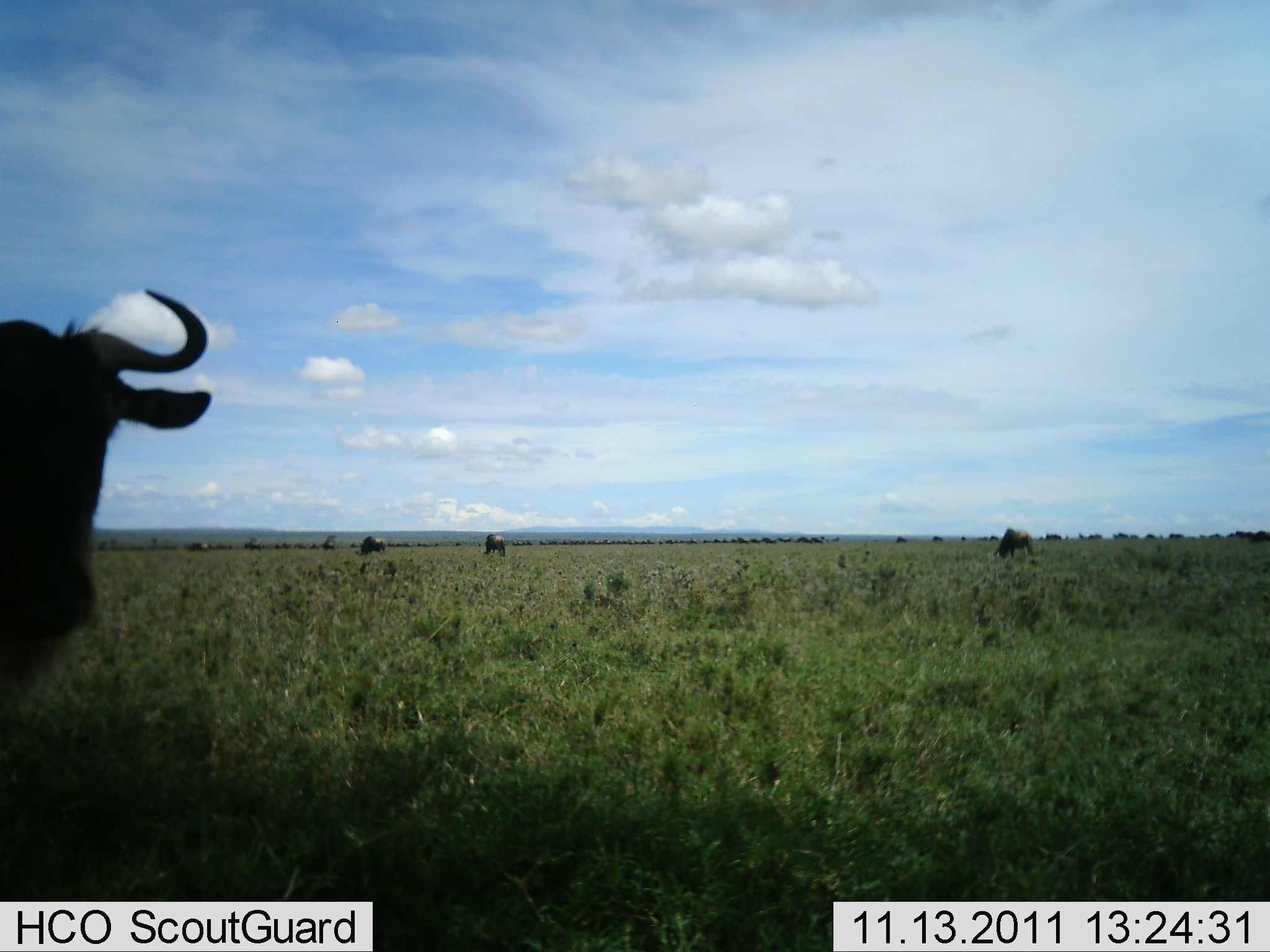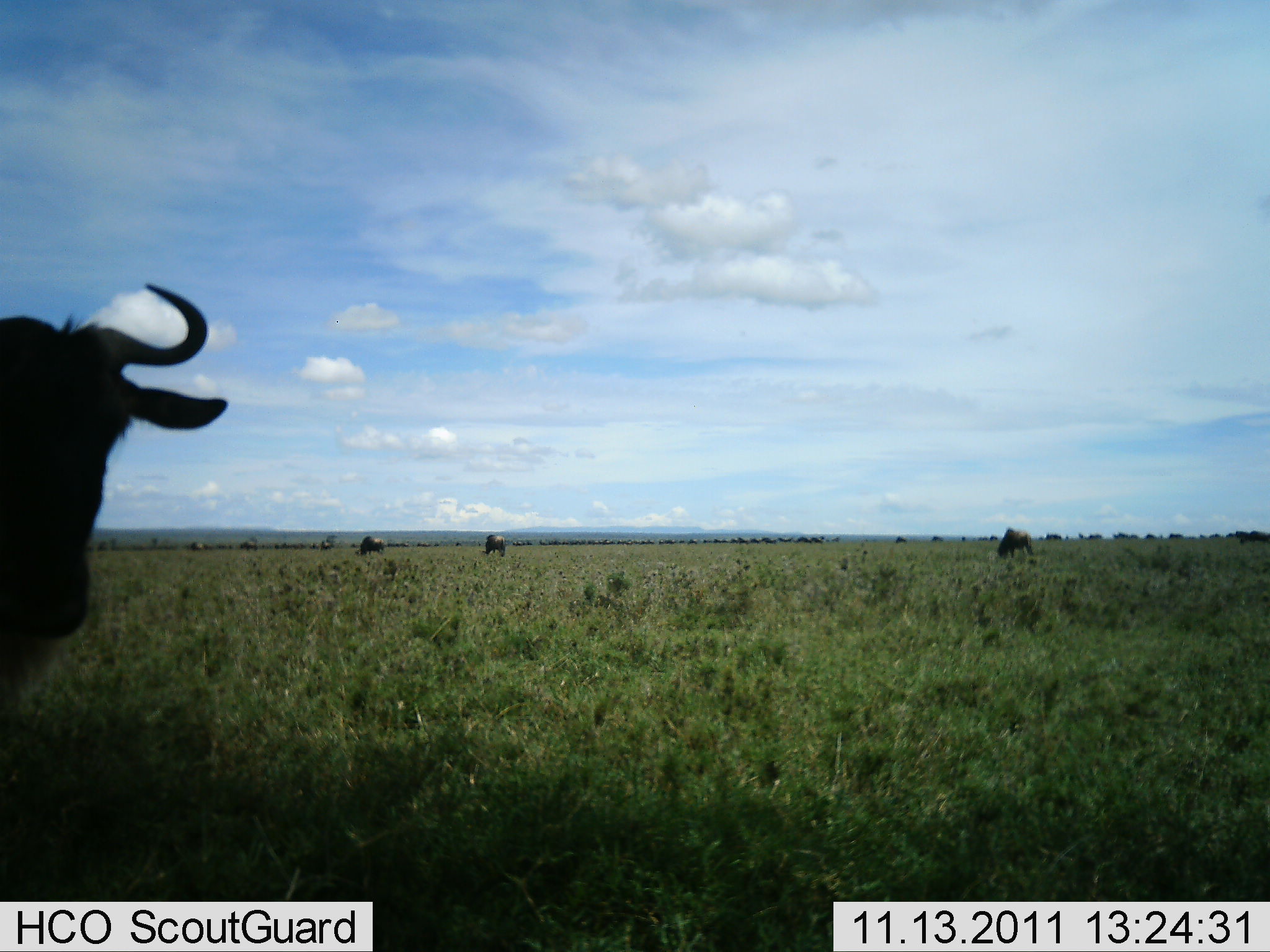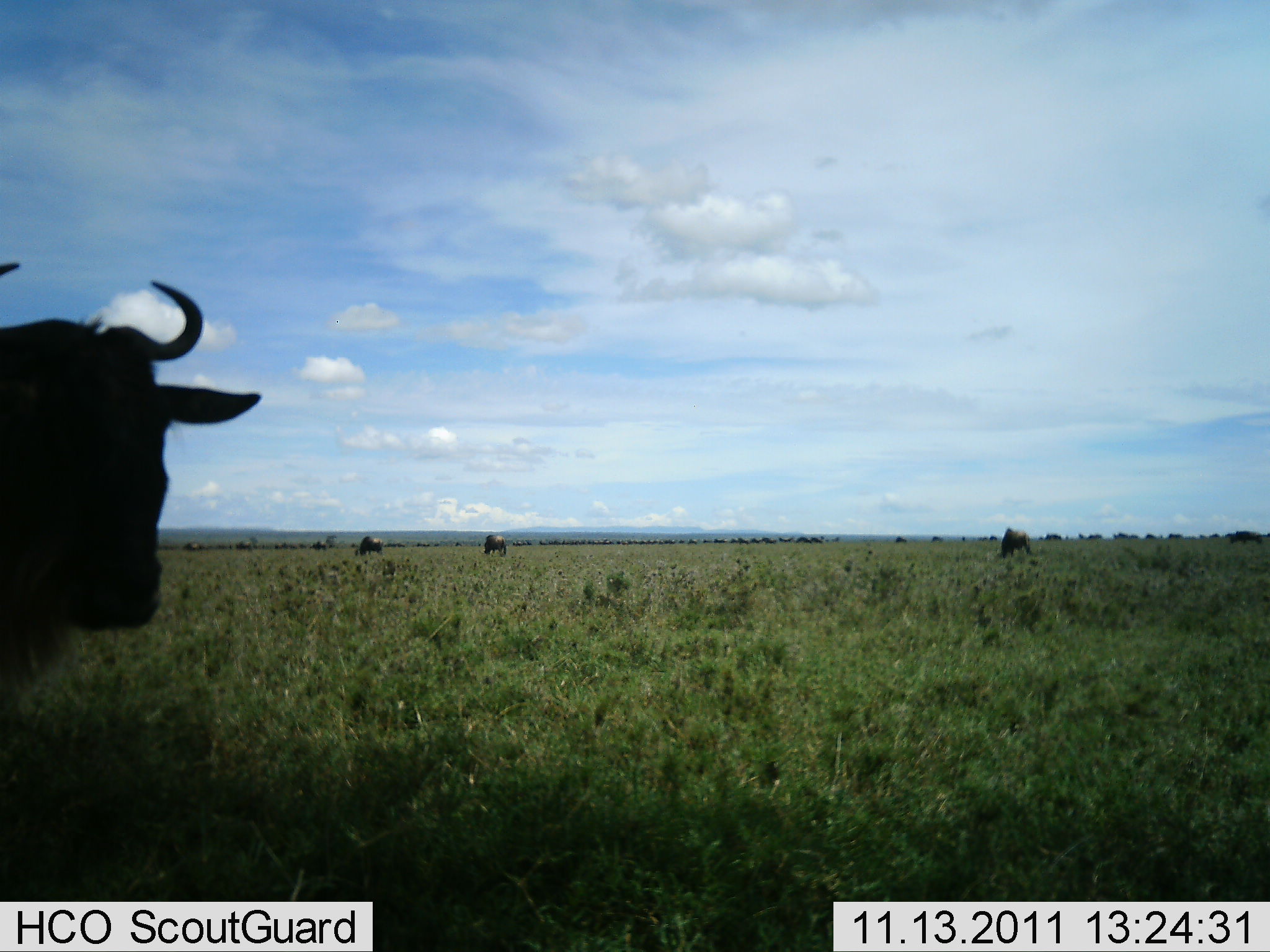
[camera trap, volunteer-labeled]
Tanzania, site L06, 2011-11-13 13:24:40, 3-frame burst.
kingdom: Animalia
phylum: Chordata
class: Mammalia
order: Artiodactyla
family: Bovidae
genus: Connochaetes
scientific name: Connochaetes taurinus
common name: blue wildebeest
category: wildebeest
Wildebeest (blue wildebeest) (Connochaetes taurinus), count 4. Behavior (volunteer vote fractions): standing 92%, resting 0%, moving 25%, interacting 0%. Young present (vote fraction): 0%. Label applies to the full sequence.